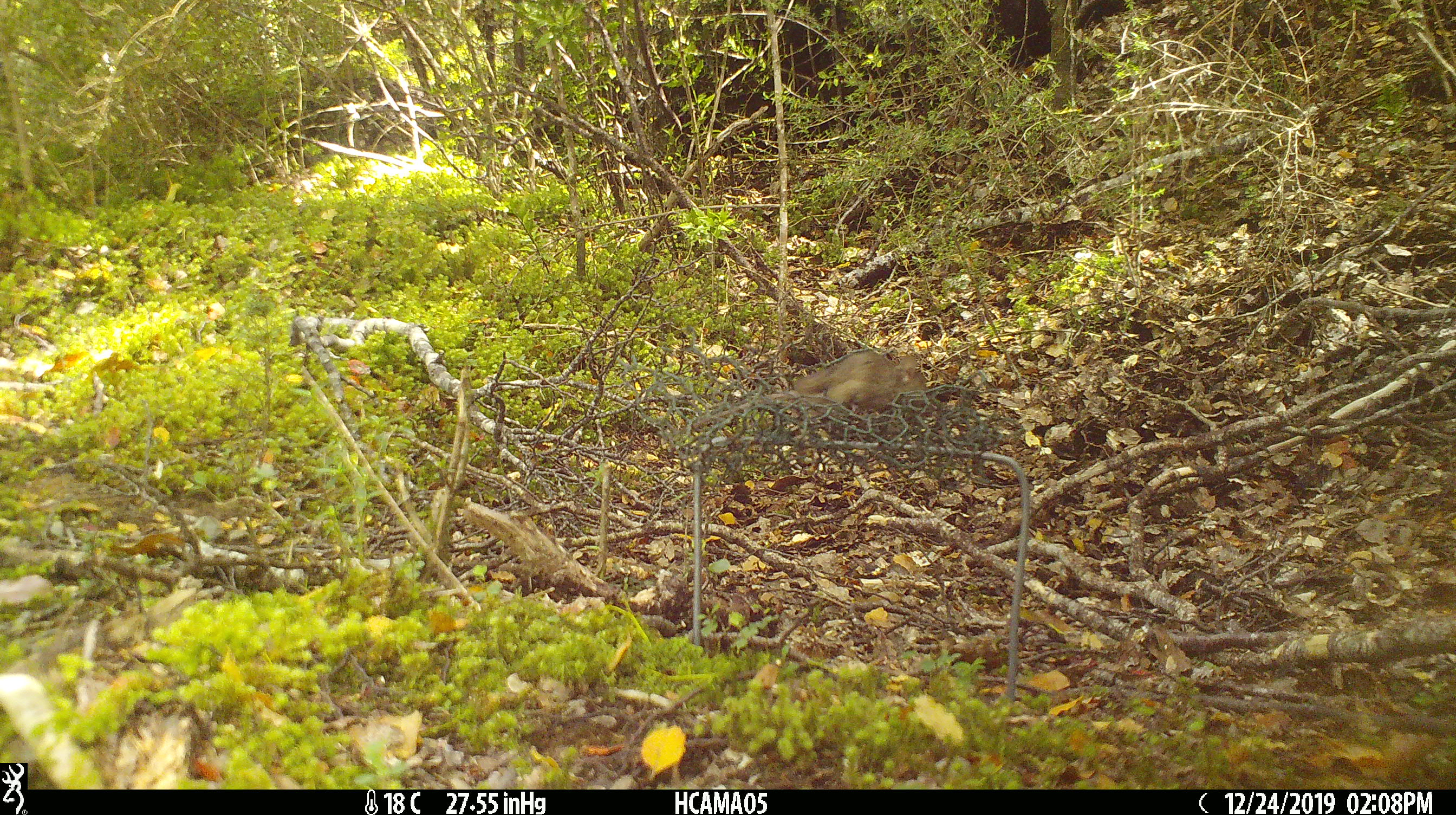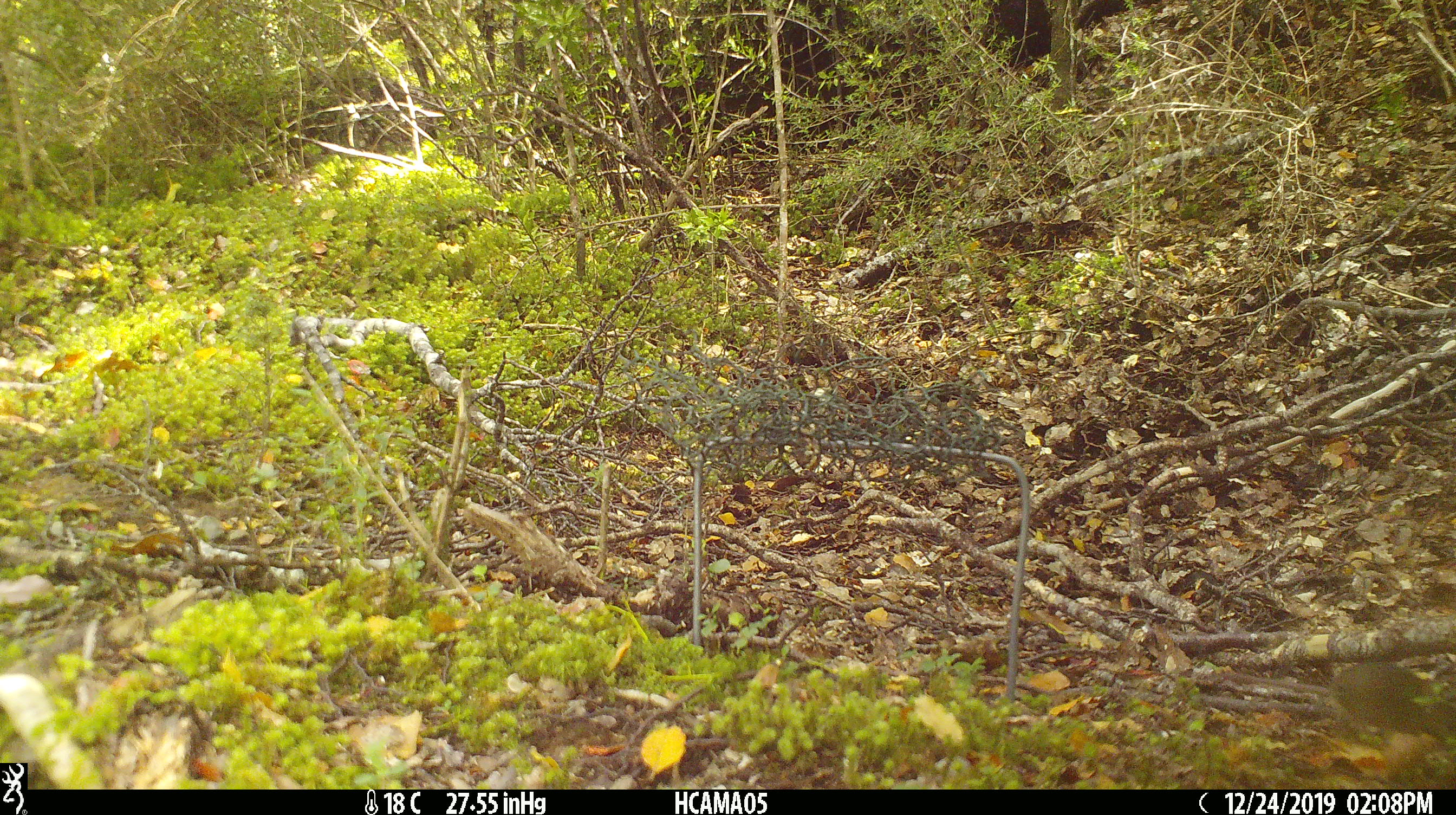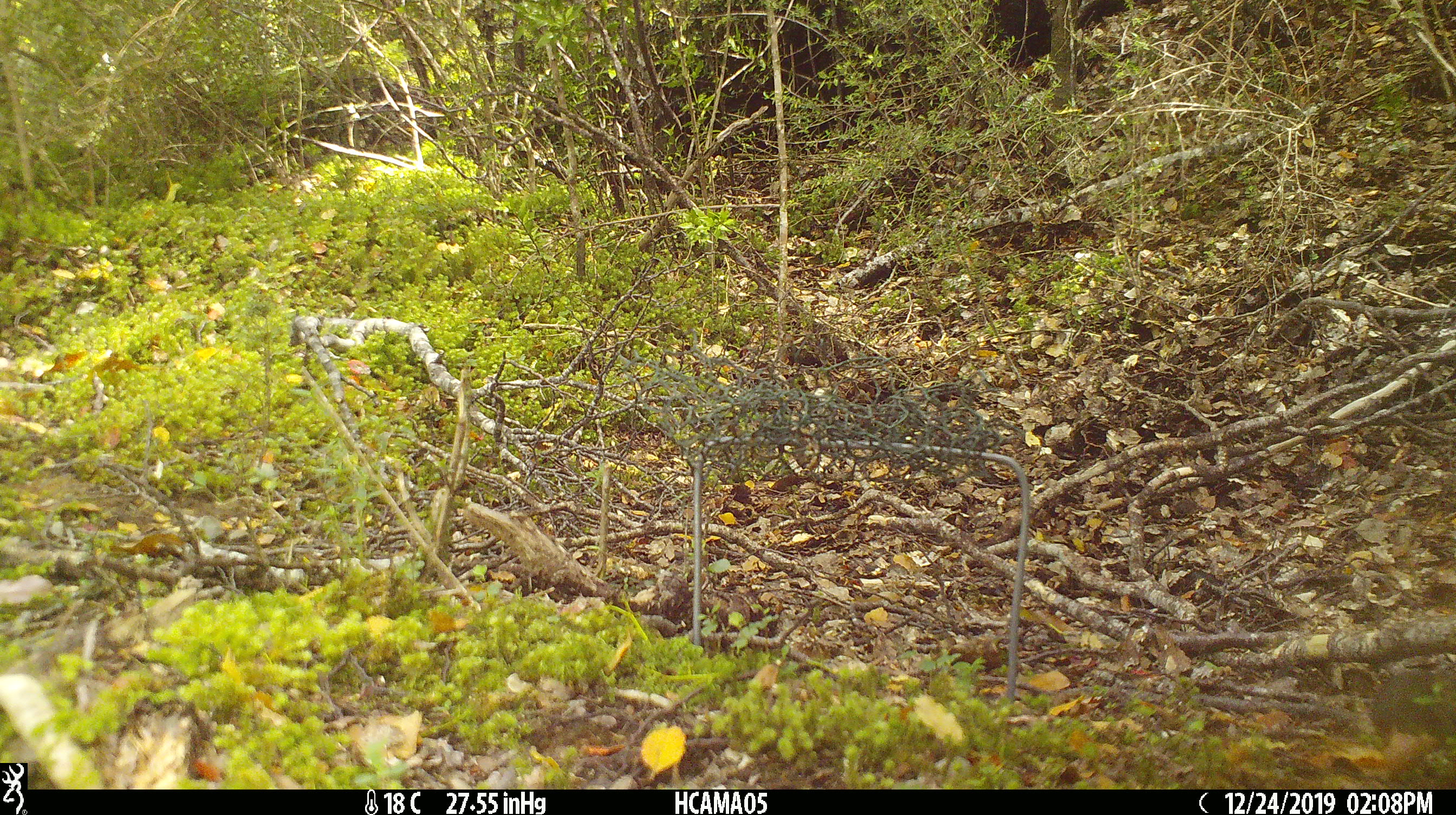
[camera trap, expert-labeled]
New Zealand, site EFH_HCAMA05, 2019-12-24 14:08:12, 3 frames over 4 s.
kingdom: Animalia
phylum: Chordata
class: Mammalia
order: Rodentia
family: Muridae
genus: Mus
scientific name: Mus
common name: mouse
Mouse (Mus).